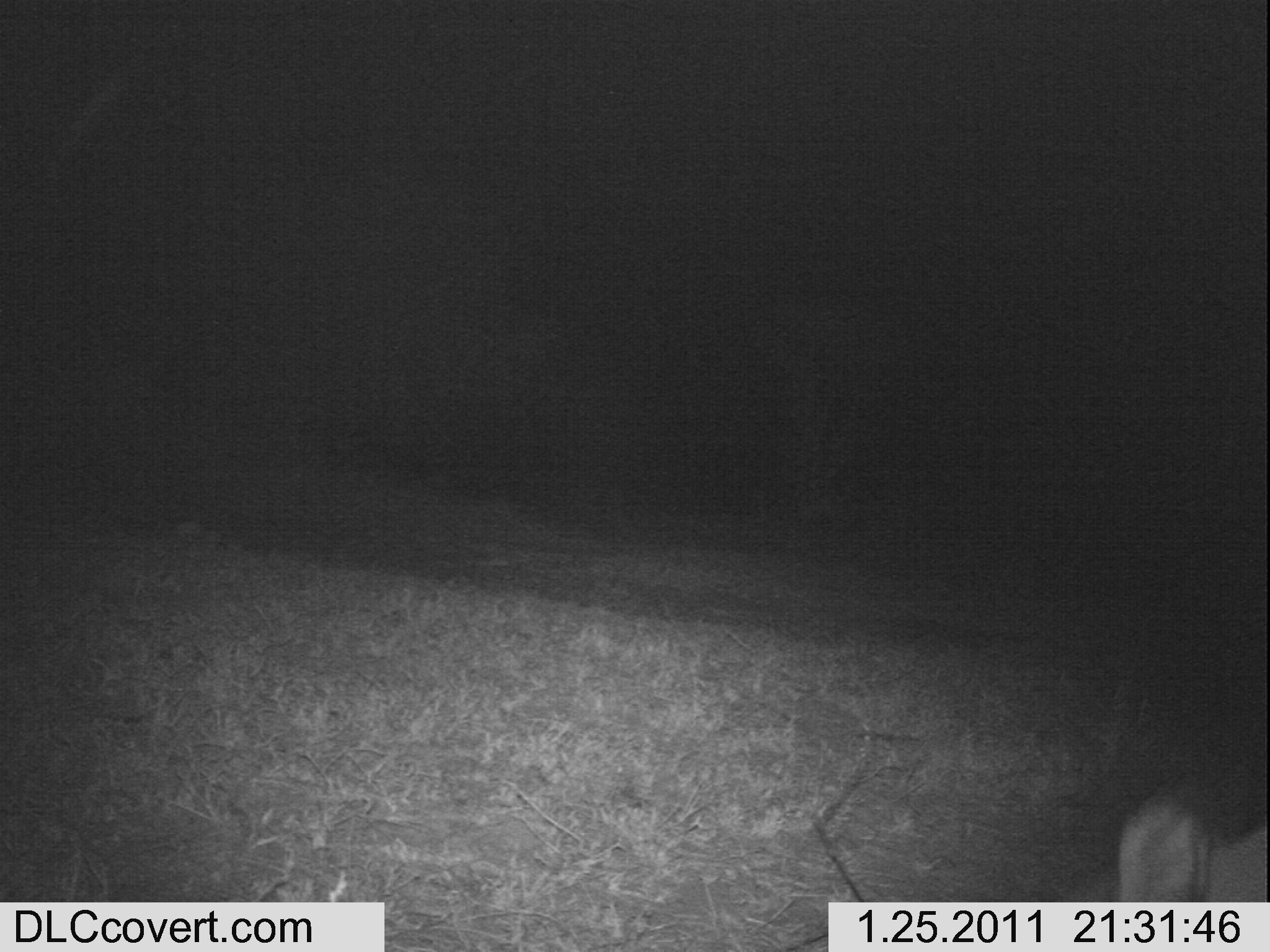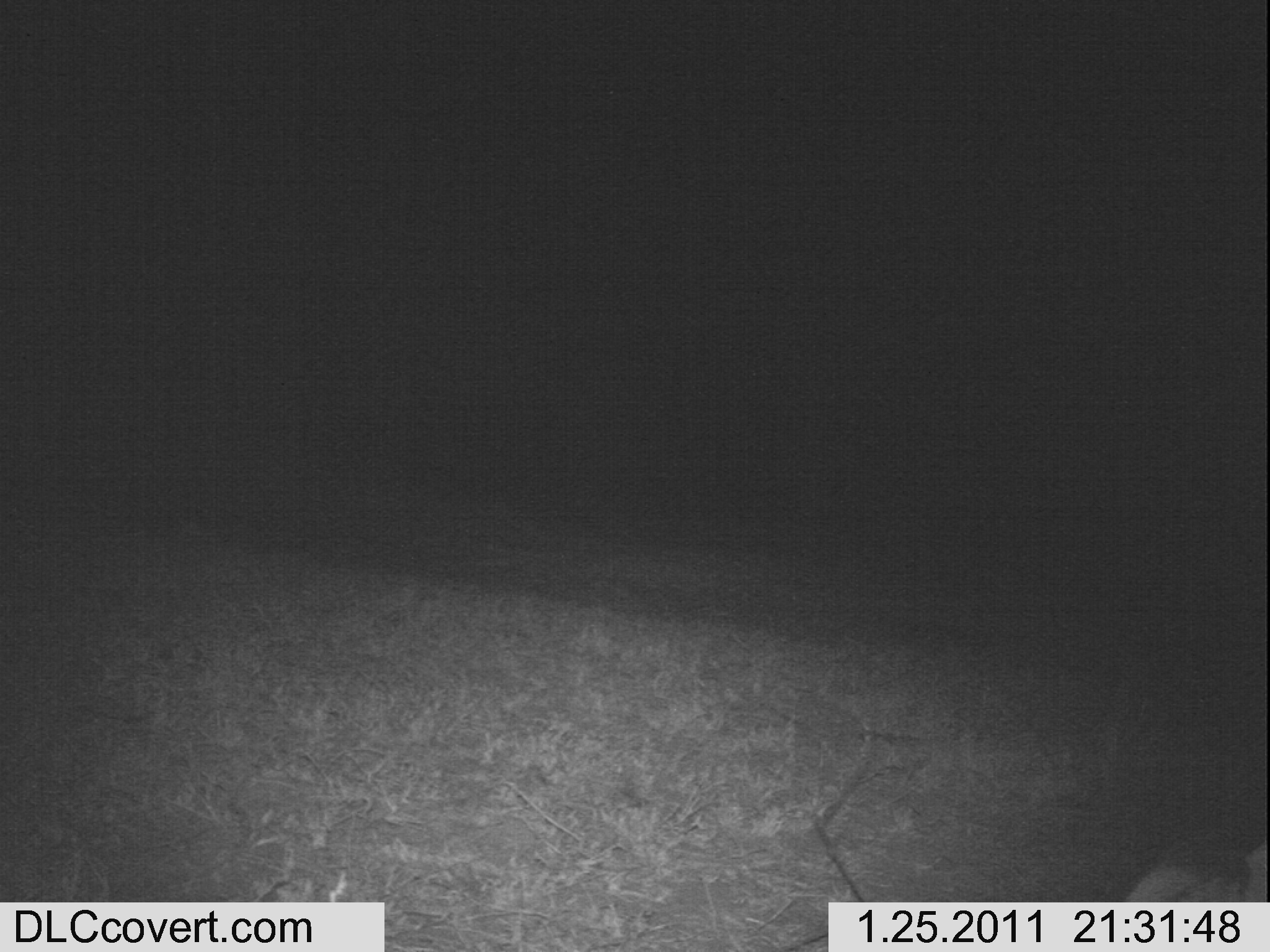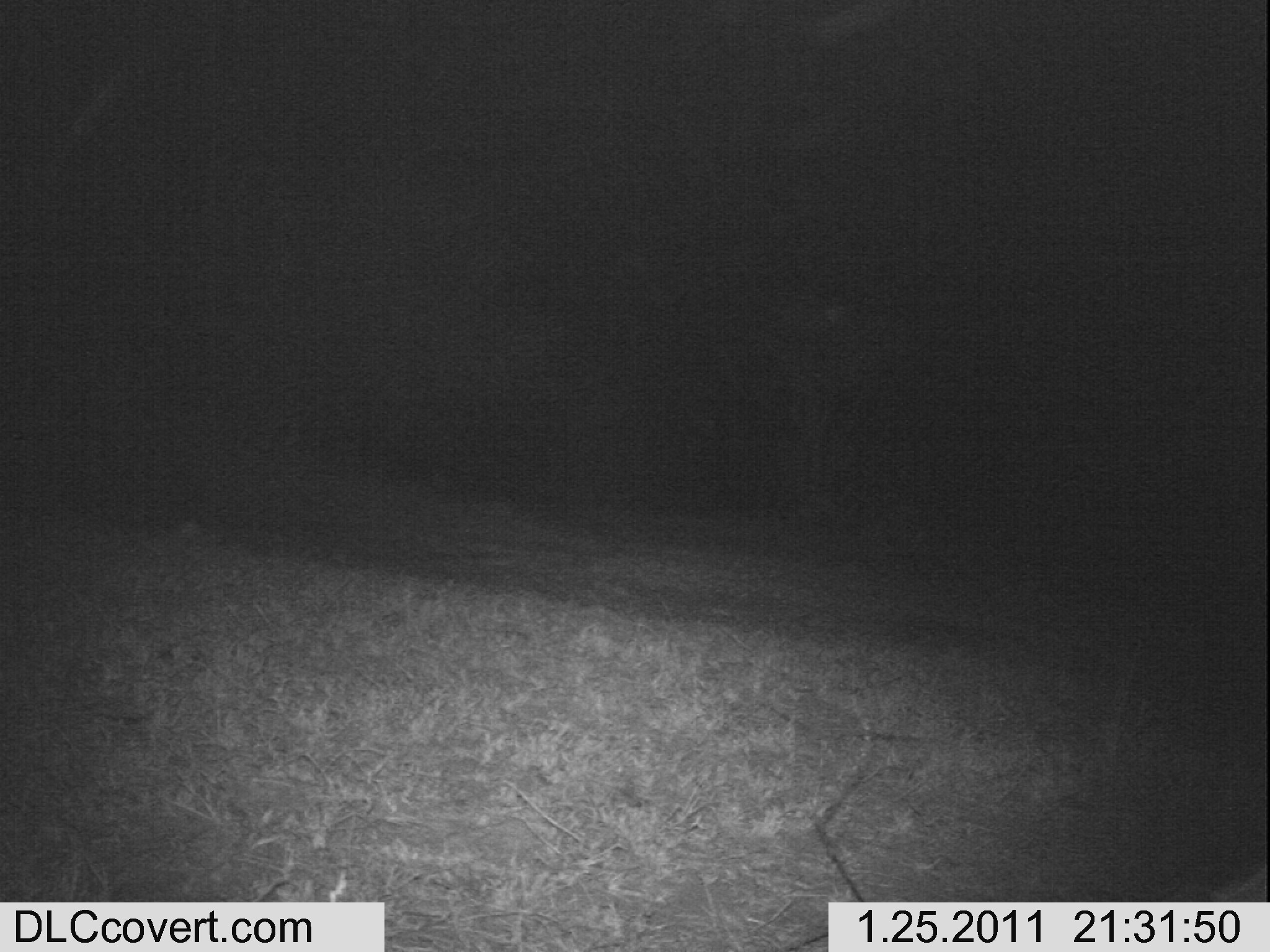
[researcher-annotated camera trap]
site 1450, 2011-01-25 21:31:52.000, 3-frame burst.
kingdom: Animalia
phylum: Chordata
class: Mammalia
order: Artiodactyla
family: Bovidae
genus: Aepyceros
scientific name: Aepyceros melampus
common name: impala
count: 1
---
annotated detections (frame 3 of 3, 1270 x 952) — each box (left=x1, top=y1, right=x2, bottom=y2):
aepyceros melampus: (left=1224, top=865, right=1266, bottom=901)